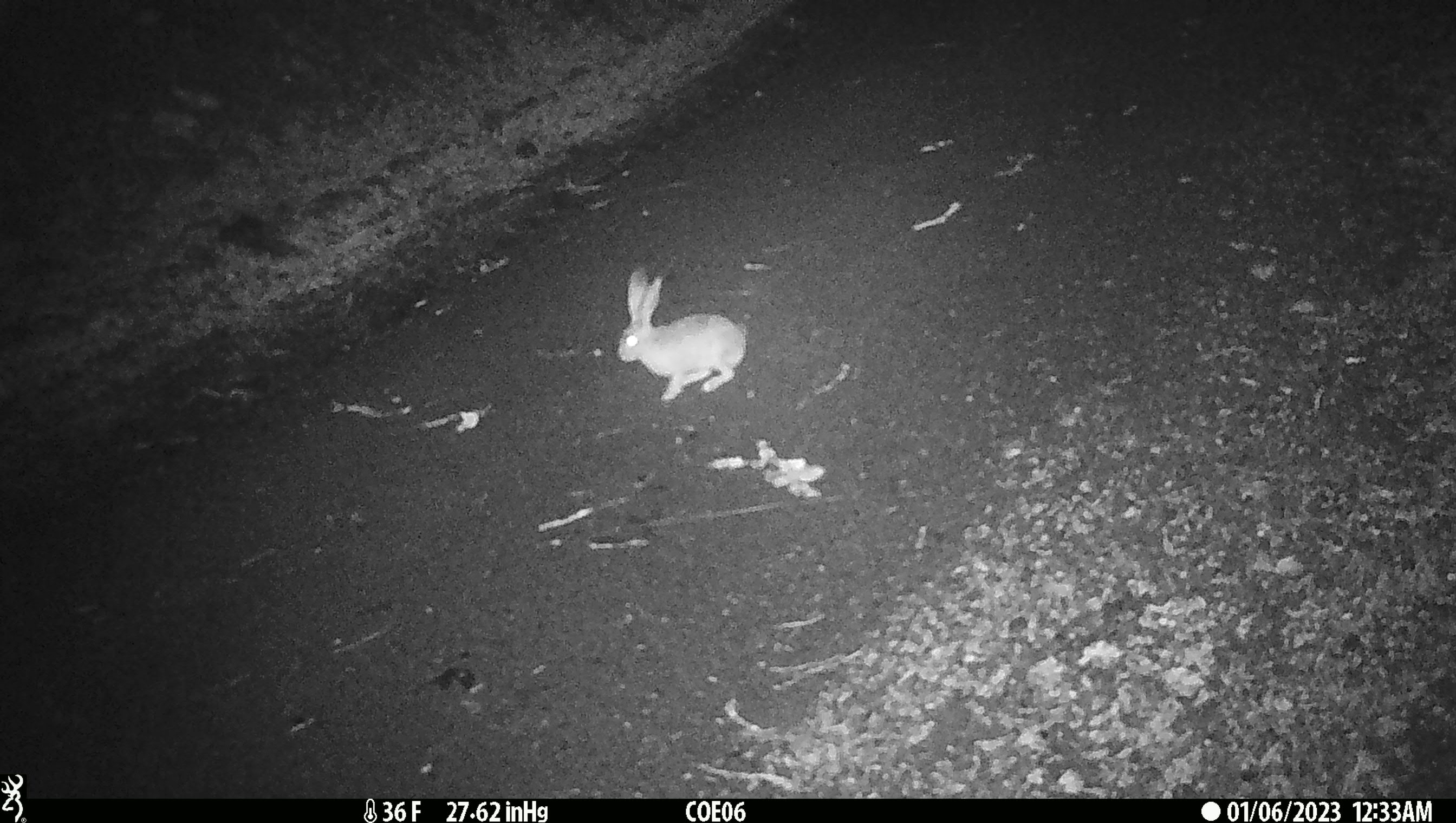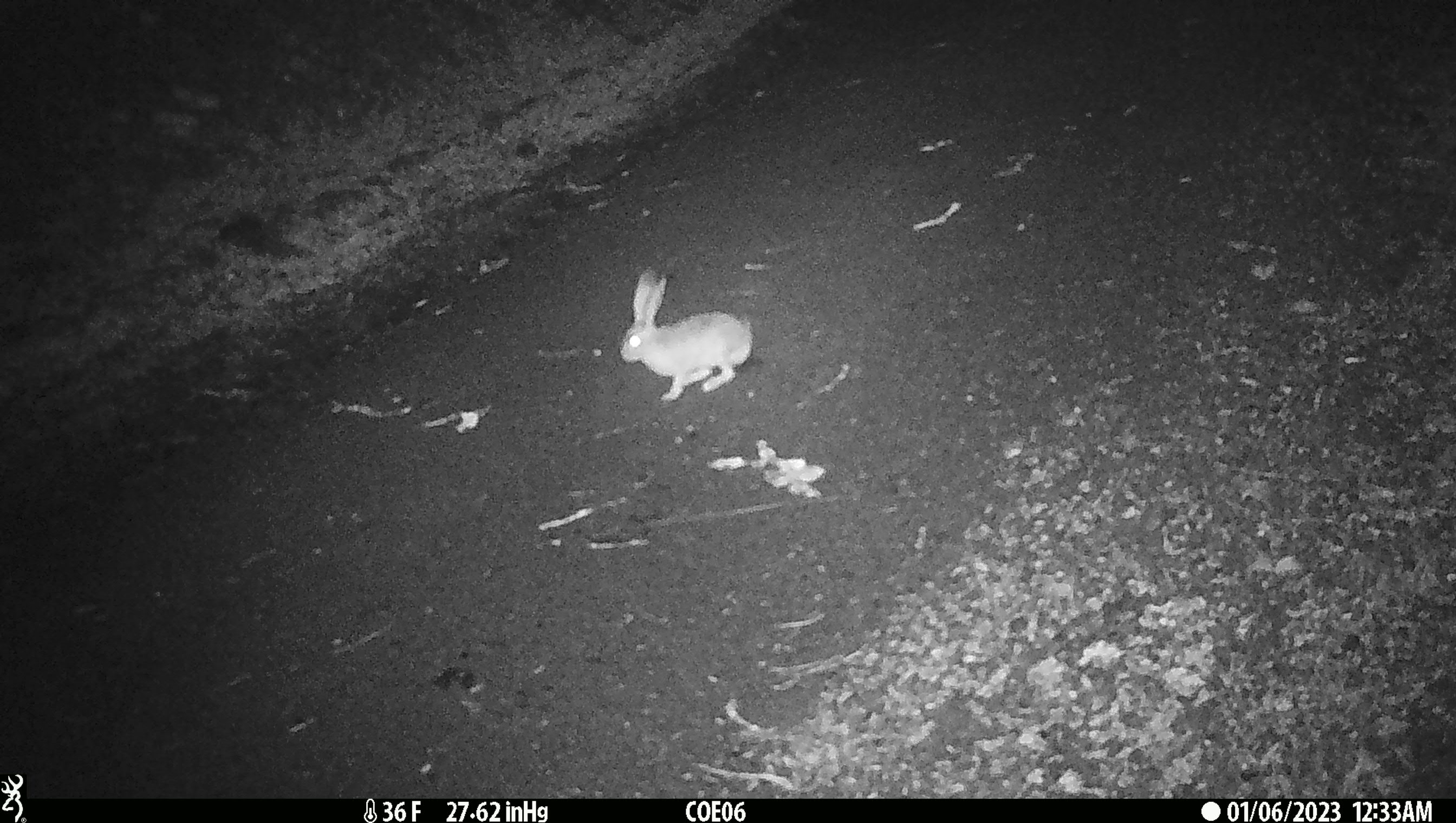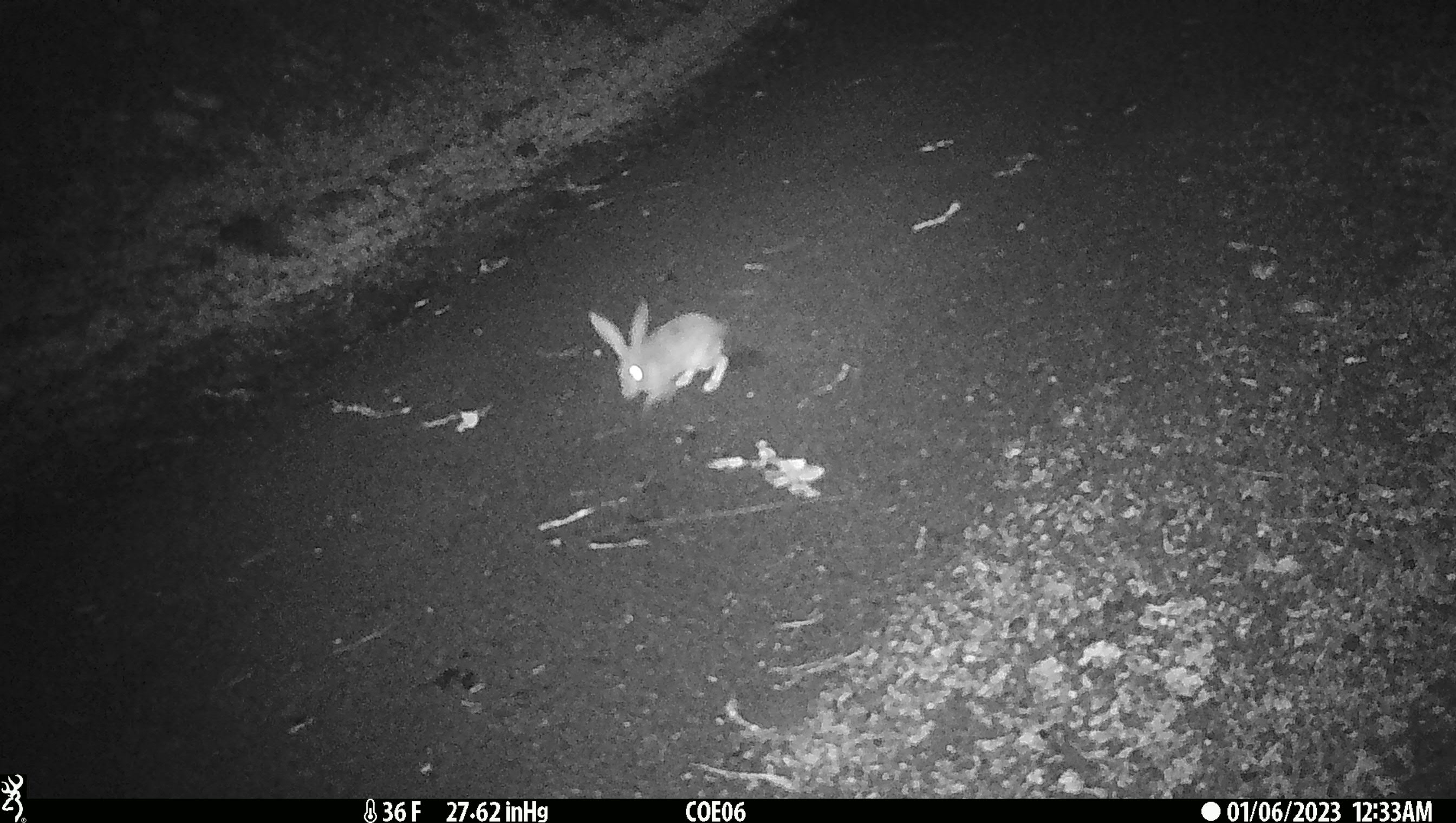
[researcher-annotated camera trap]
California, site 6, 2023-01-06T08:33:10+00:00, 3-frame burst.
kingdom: Animalia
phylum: Chordata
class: Mammalia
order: Lagomorpha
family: Leporidae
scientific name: Leporidae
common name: rabbit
Rabbit (Leporidae).